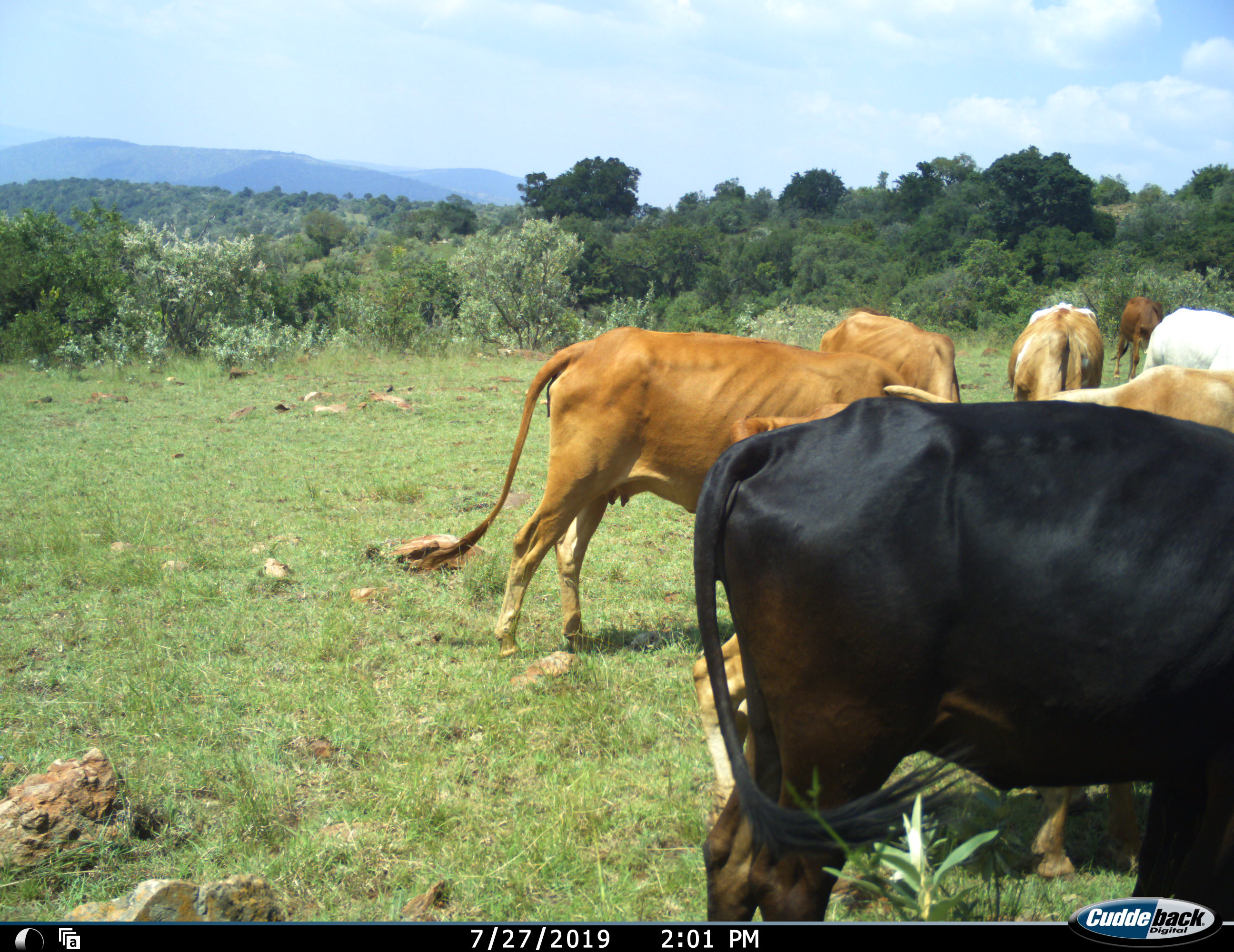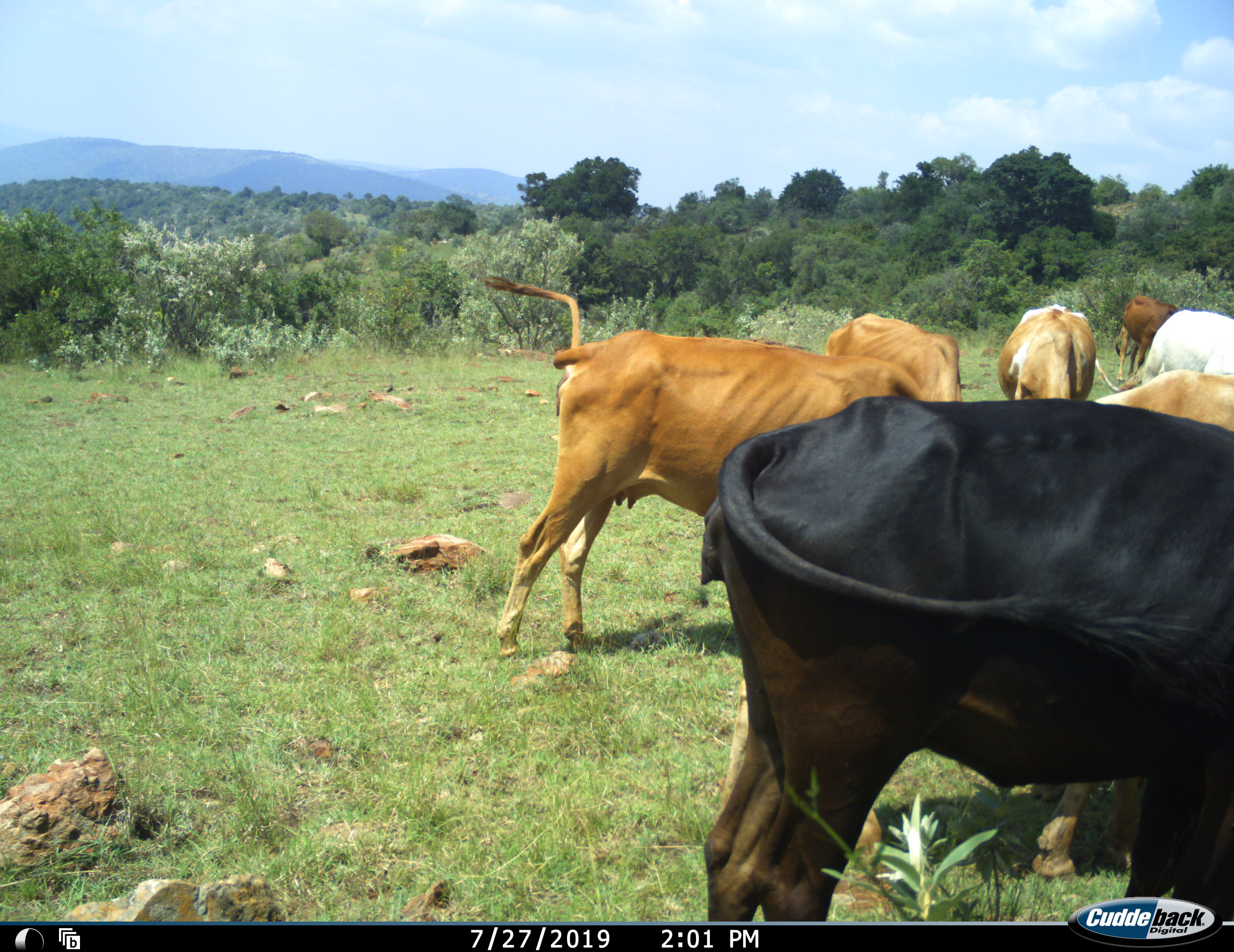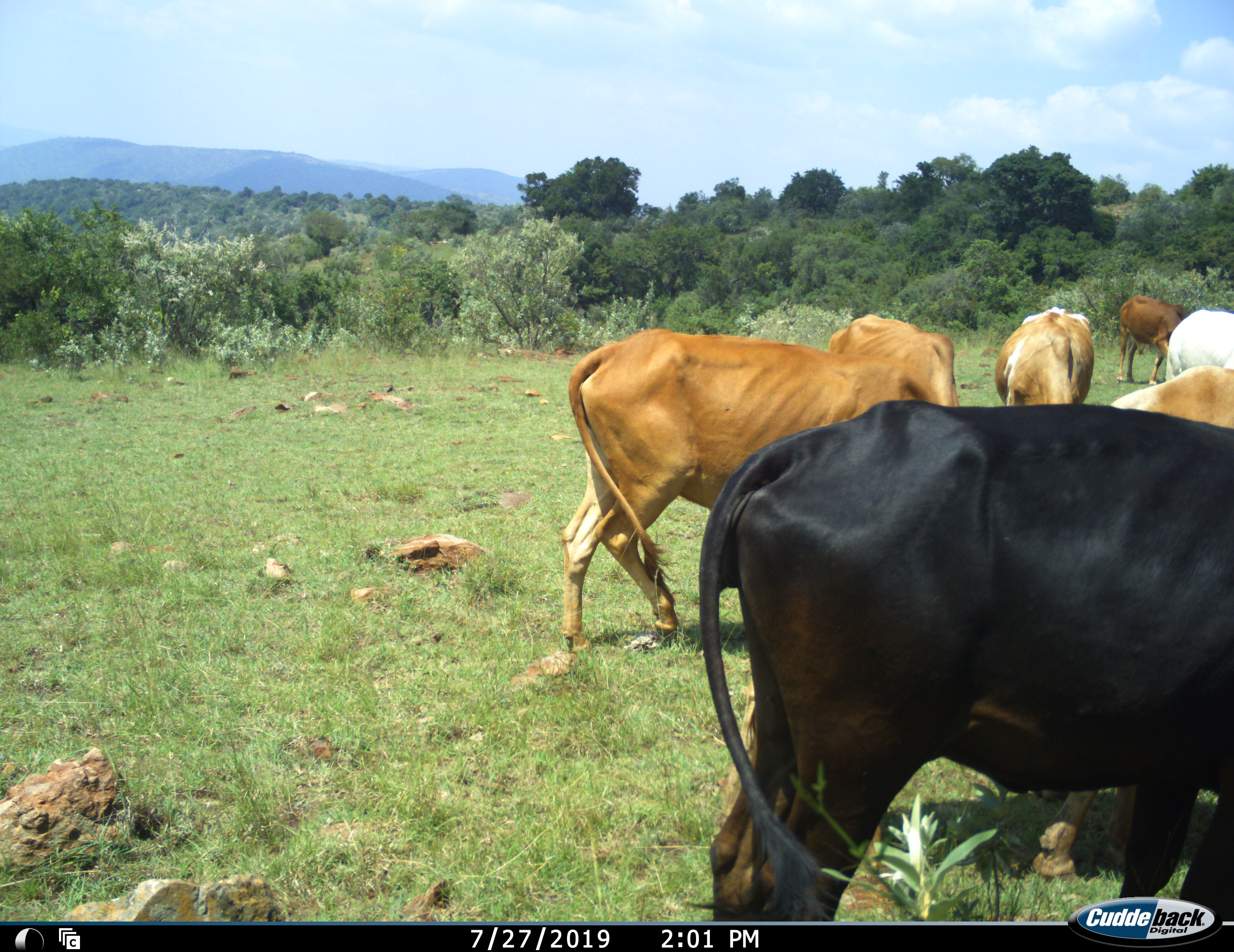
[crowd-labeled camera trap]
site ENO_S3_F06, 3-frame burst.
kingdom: Animalia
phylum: Chordata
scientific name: Vertebrata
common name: domestic animal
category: domesticanimal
Domesticanimal (domestic animal) (Vertebrata), count 7. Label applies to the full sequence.